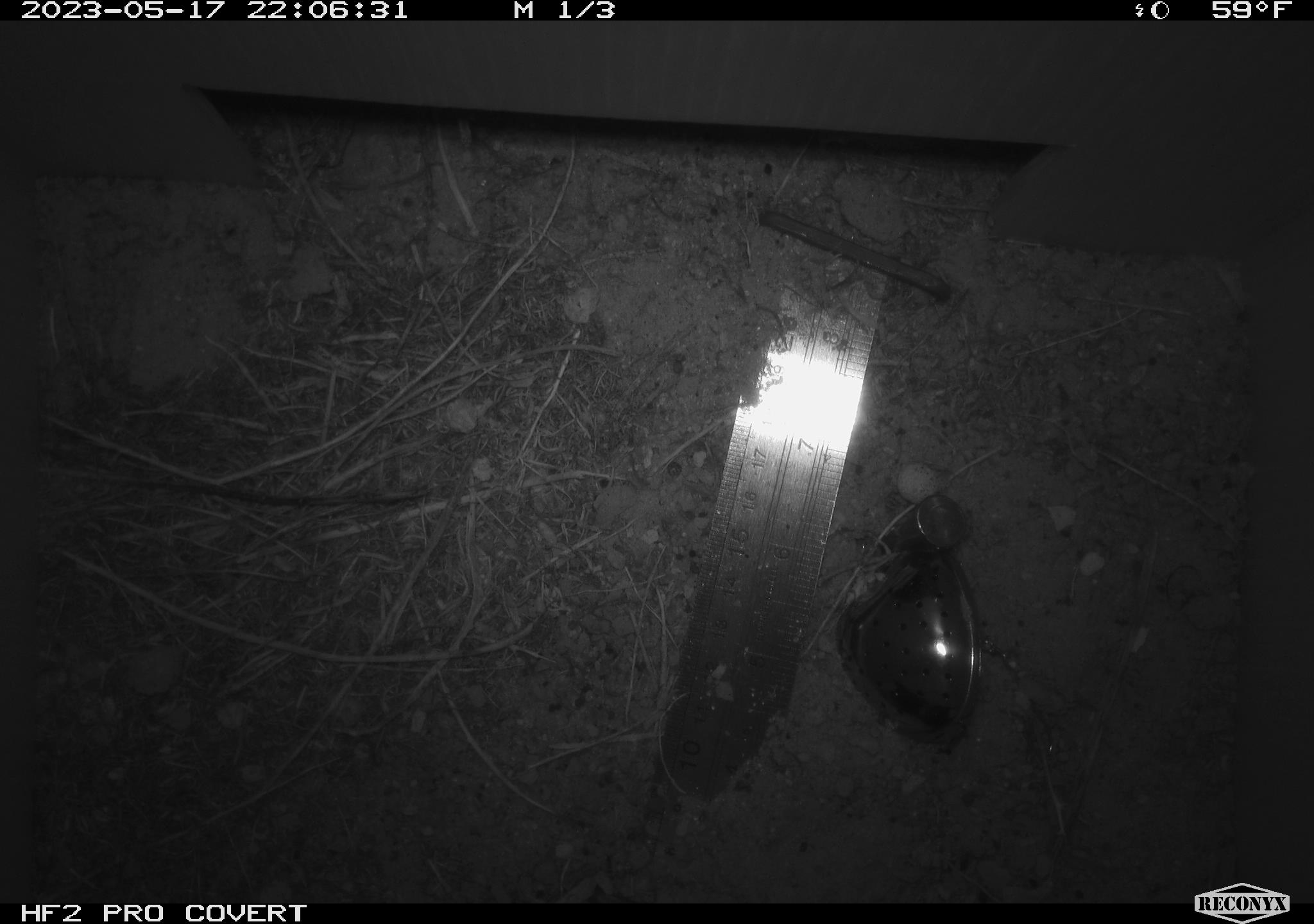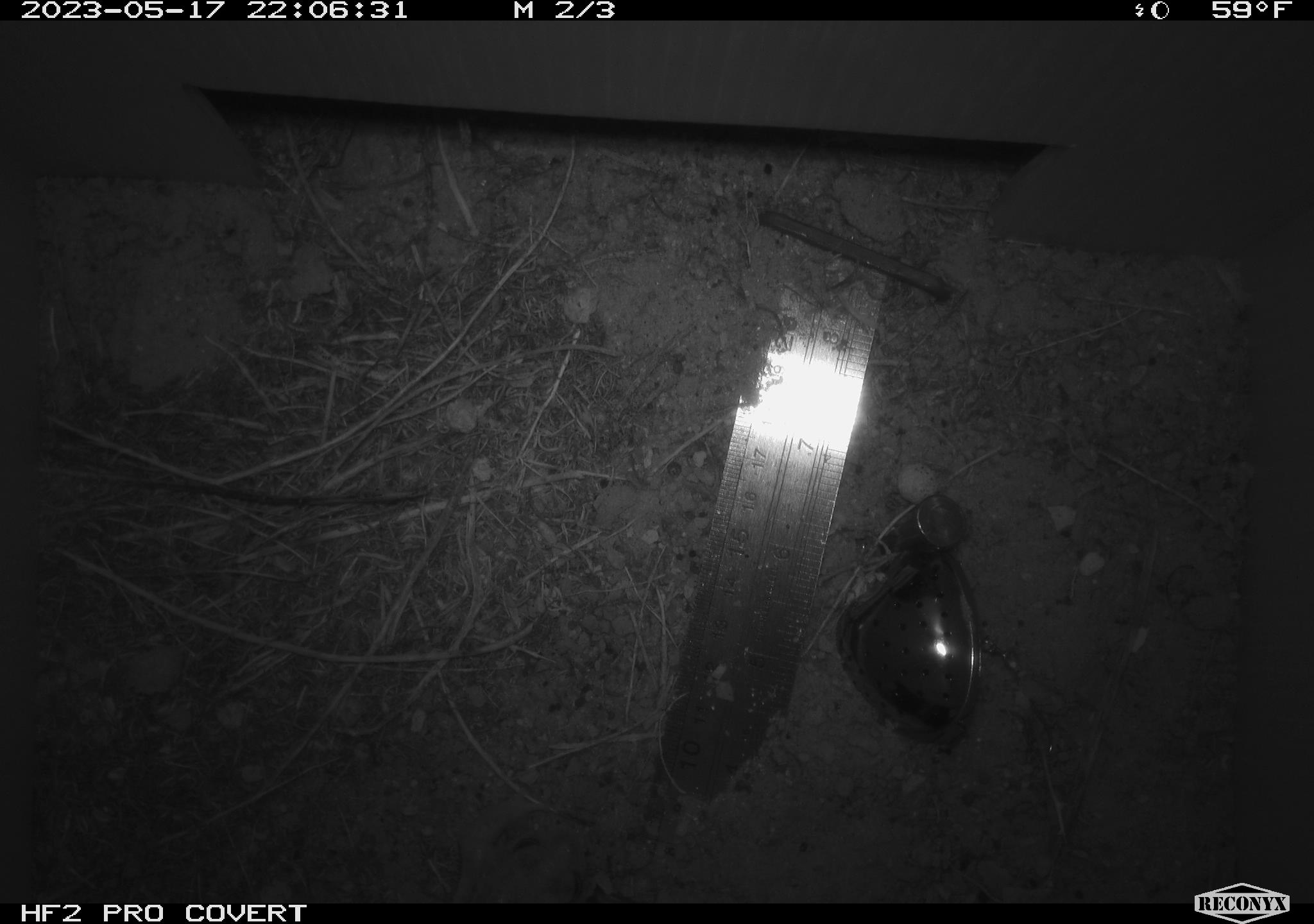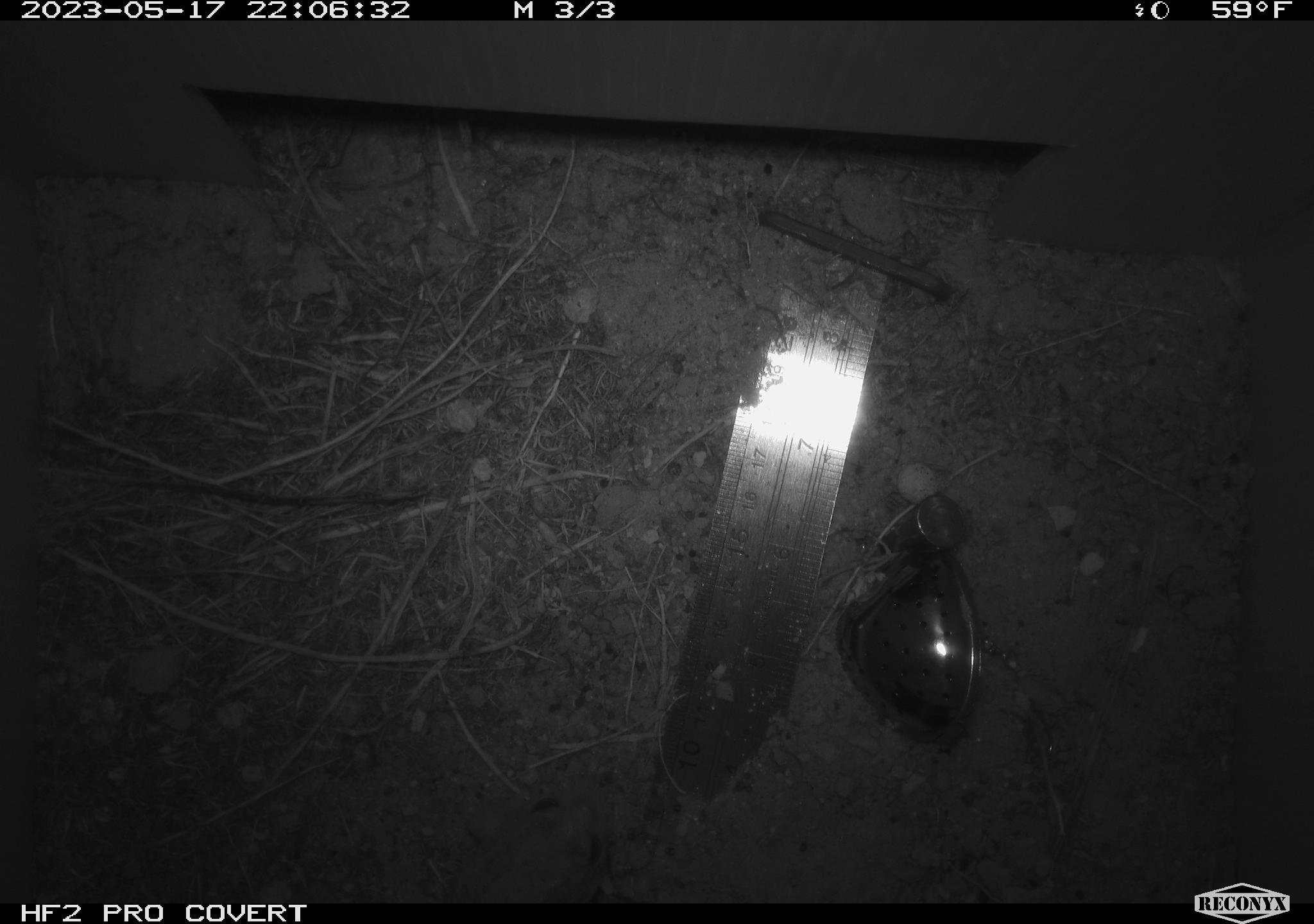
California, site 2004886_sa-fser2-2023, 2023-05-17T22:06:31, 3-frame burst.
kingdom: Animalia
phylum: Chordata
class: Amphibia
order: Anura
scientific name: Anura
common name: frogs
Frogs (Anura).